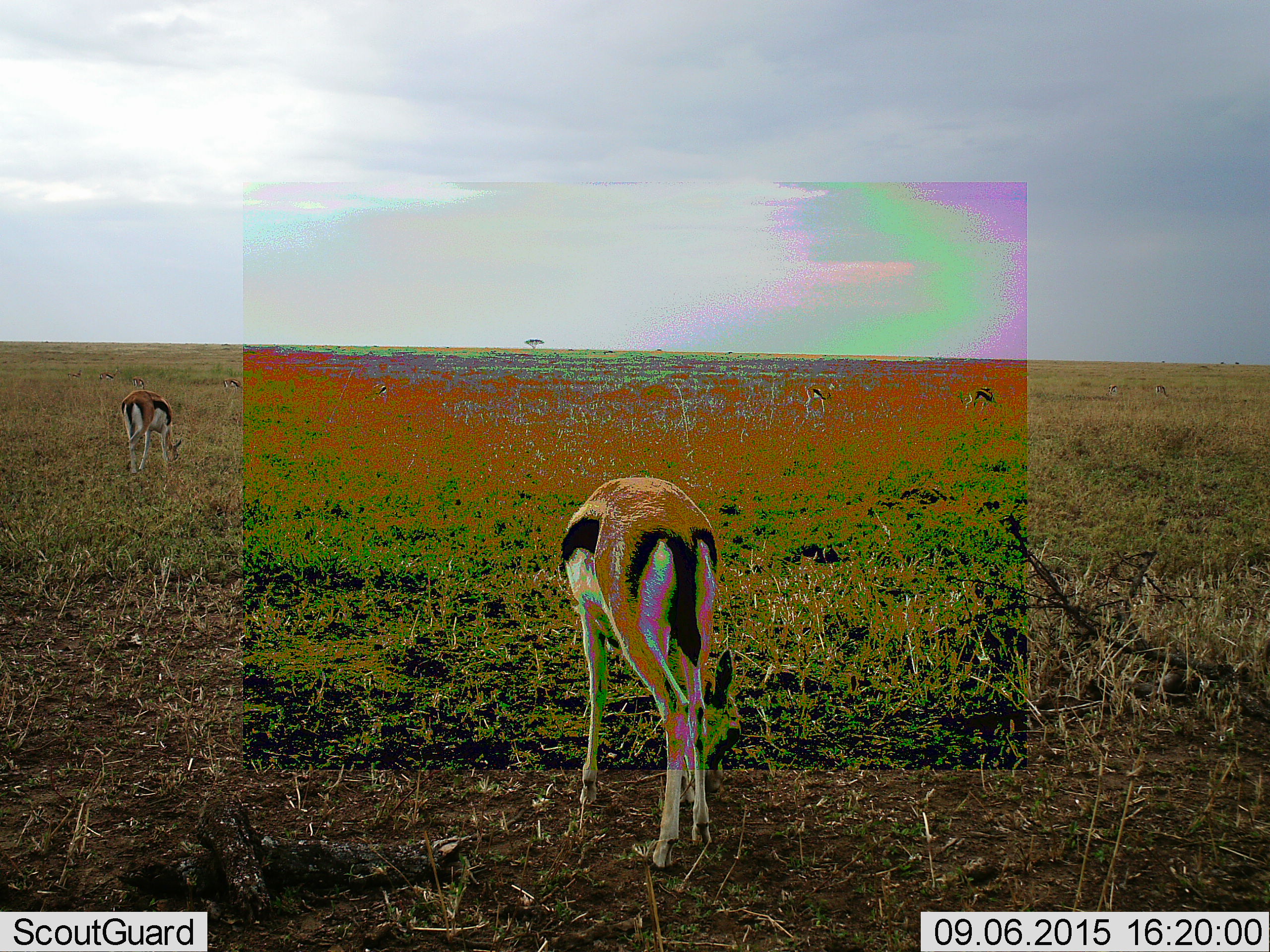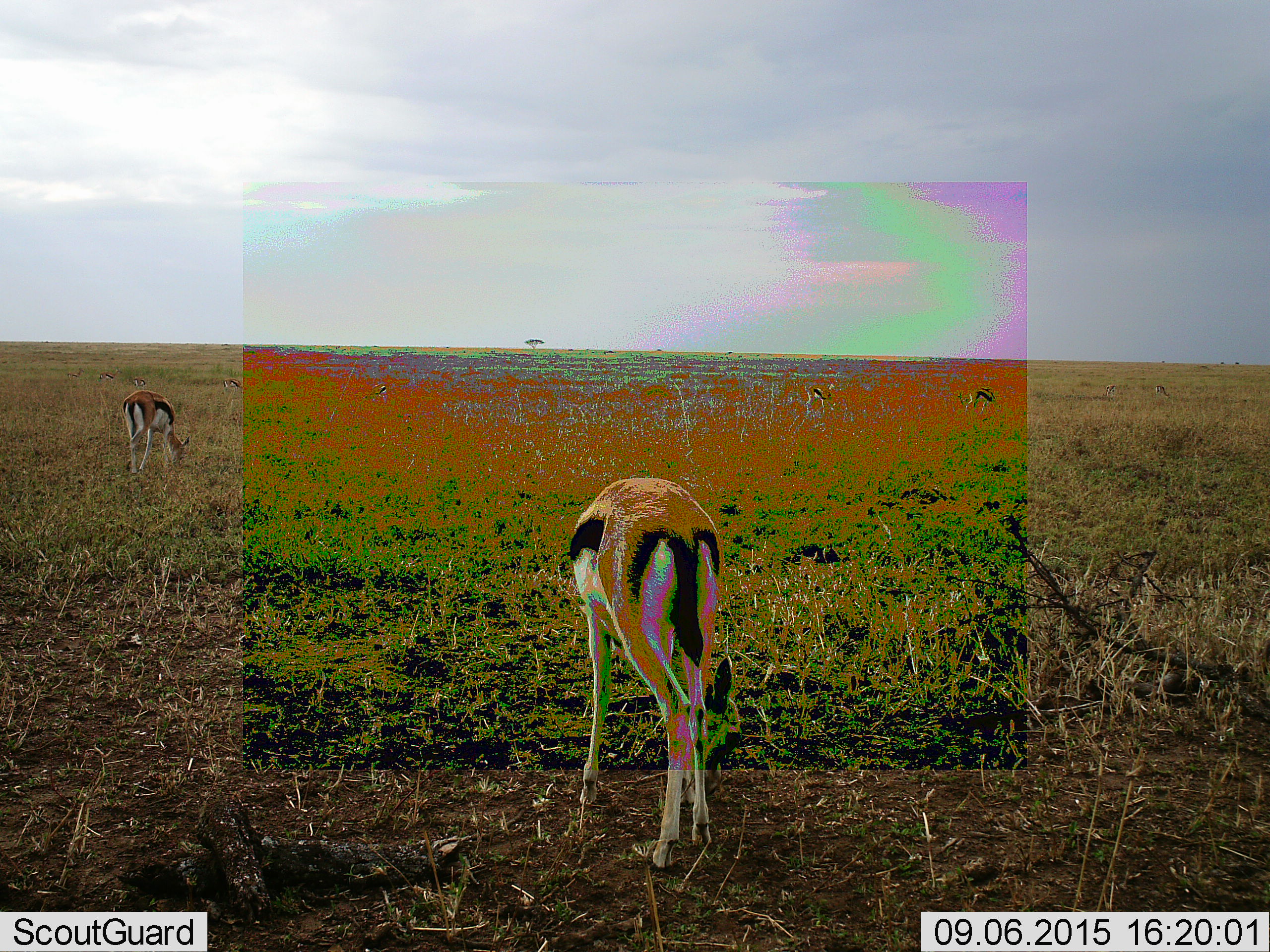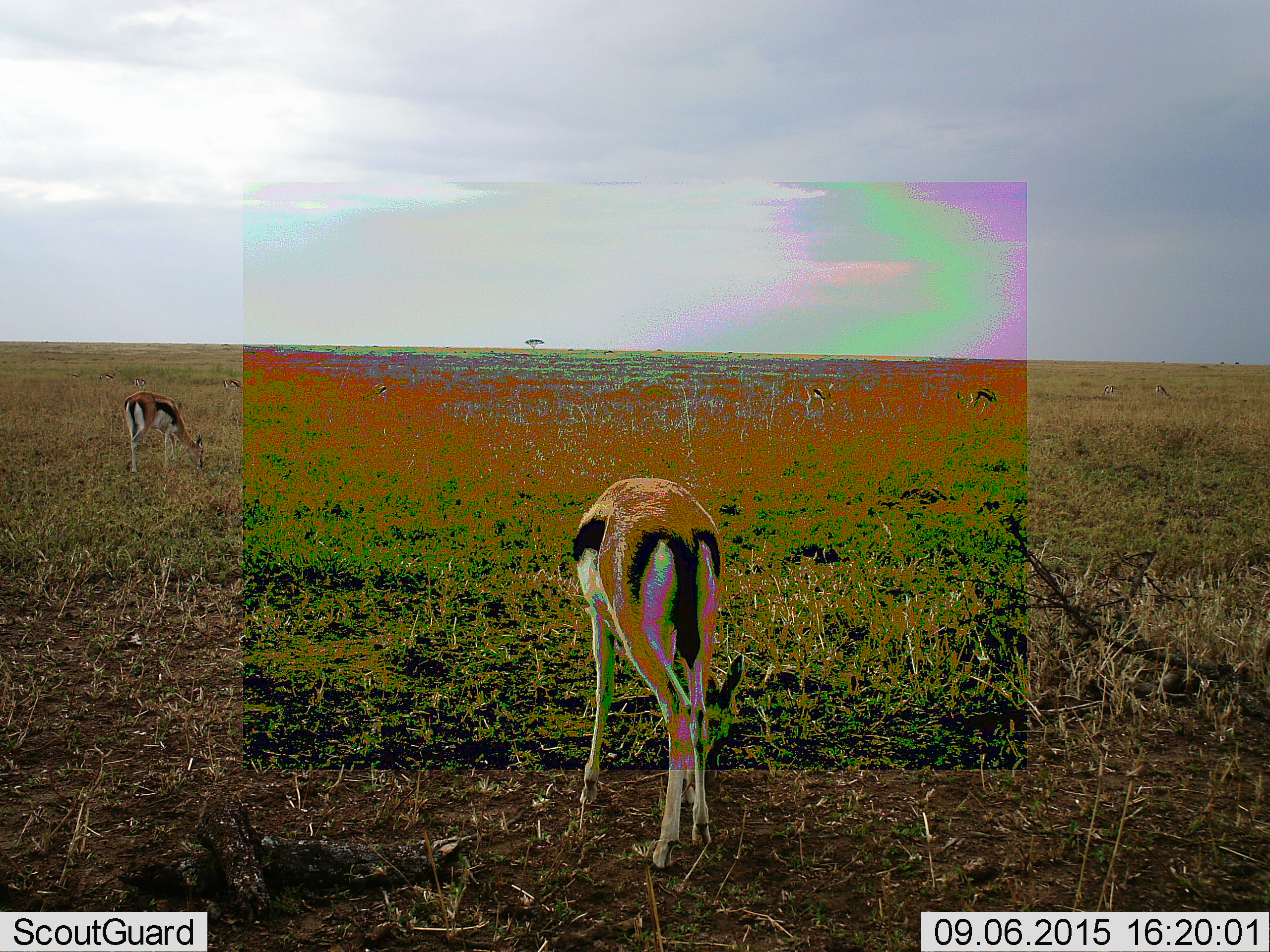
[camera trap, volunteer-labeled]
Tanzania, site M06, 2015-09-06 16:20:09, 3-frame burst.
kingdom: Animalia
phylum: Chordata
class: Mammalia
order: Artiodactyla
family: Bovidae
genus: Eudorcas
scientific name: Eudorcas thomsonii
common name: thomson's gazelle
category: gazellethomsons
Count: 11-50.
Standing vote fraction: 44%.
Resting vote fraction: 0%.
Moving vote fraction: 11%.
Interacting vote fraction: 0%.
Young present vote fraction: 11%.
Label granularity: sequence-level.